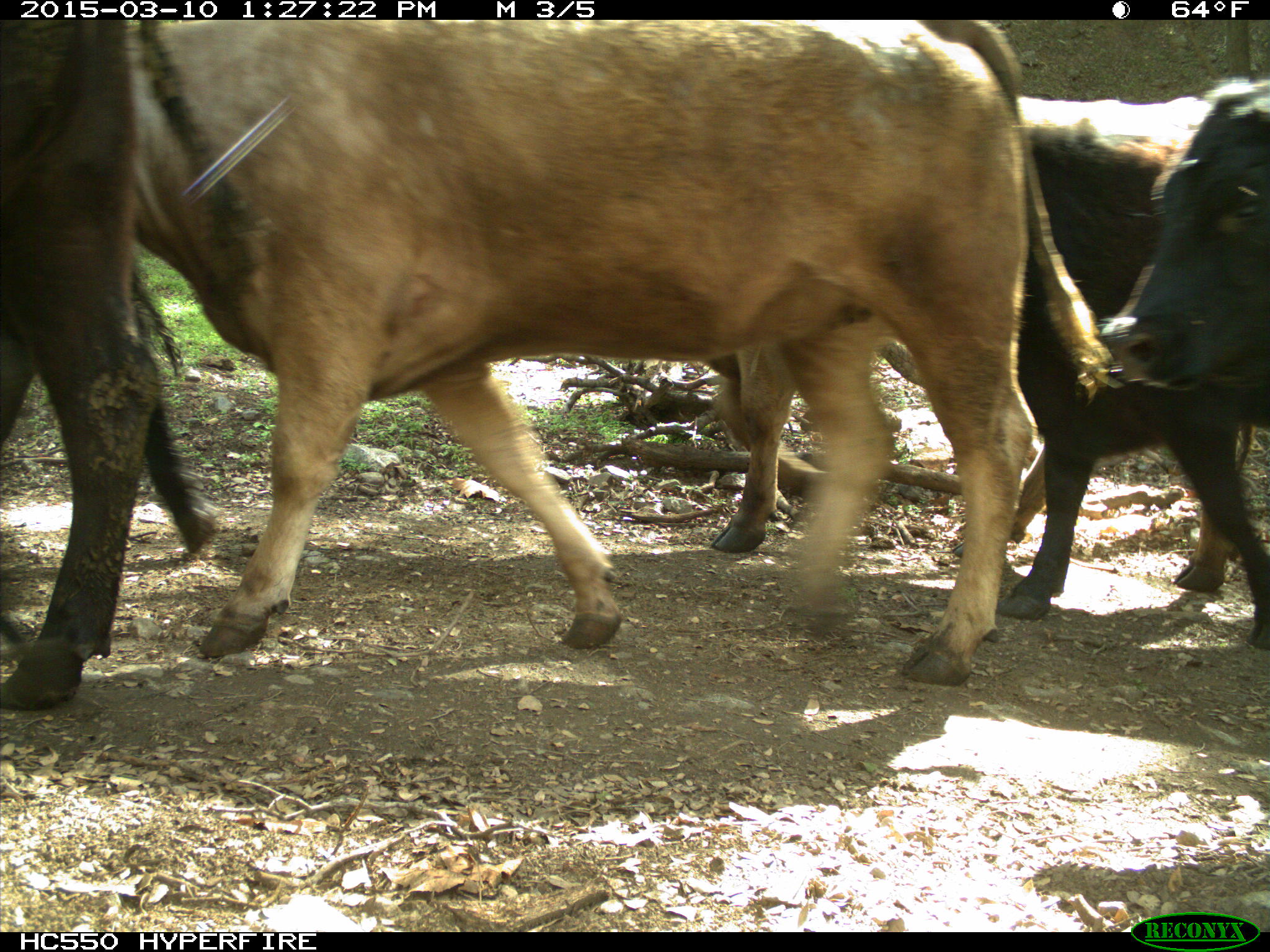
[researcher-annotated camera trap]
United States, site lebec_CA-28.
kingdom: Animalia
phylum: Chordata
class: Mammalia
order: Artiodactyla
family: Bovidae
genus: Bos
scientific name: Bos taurus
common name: domestic cow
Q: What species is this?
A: Bos taurus (domestic cow).